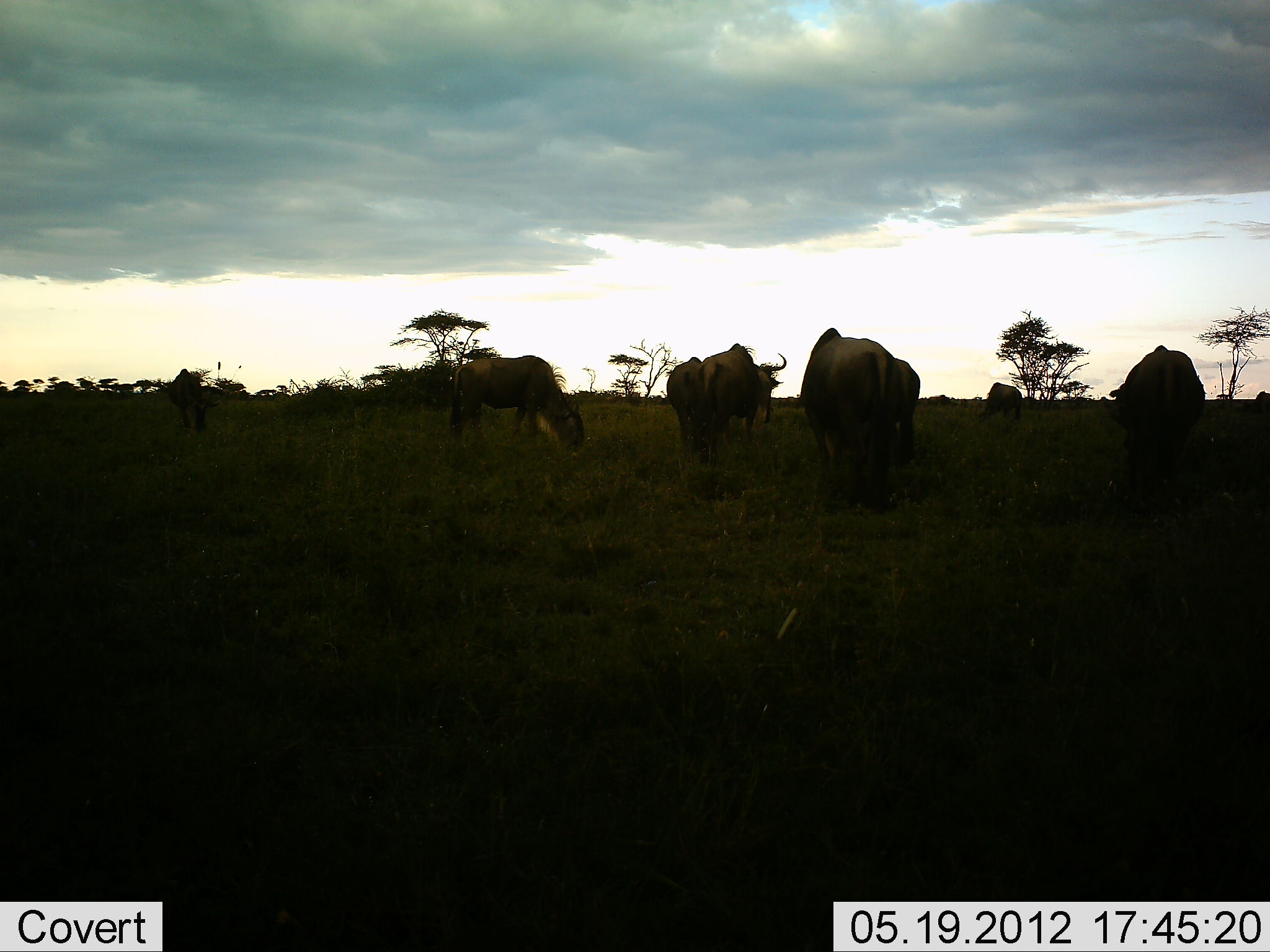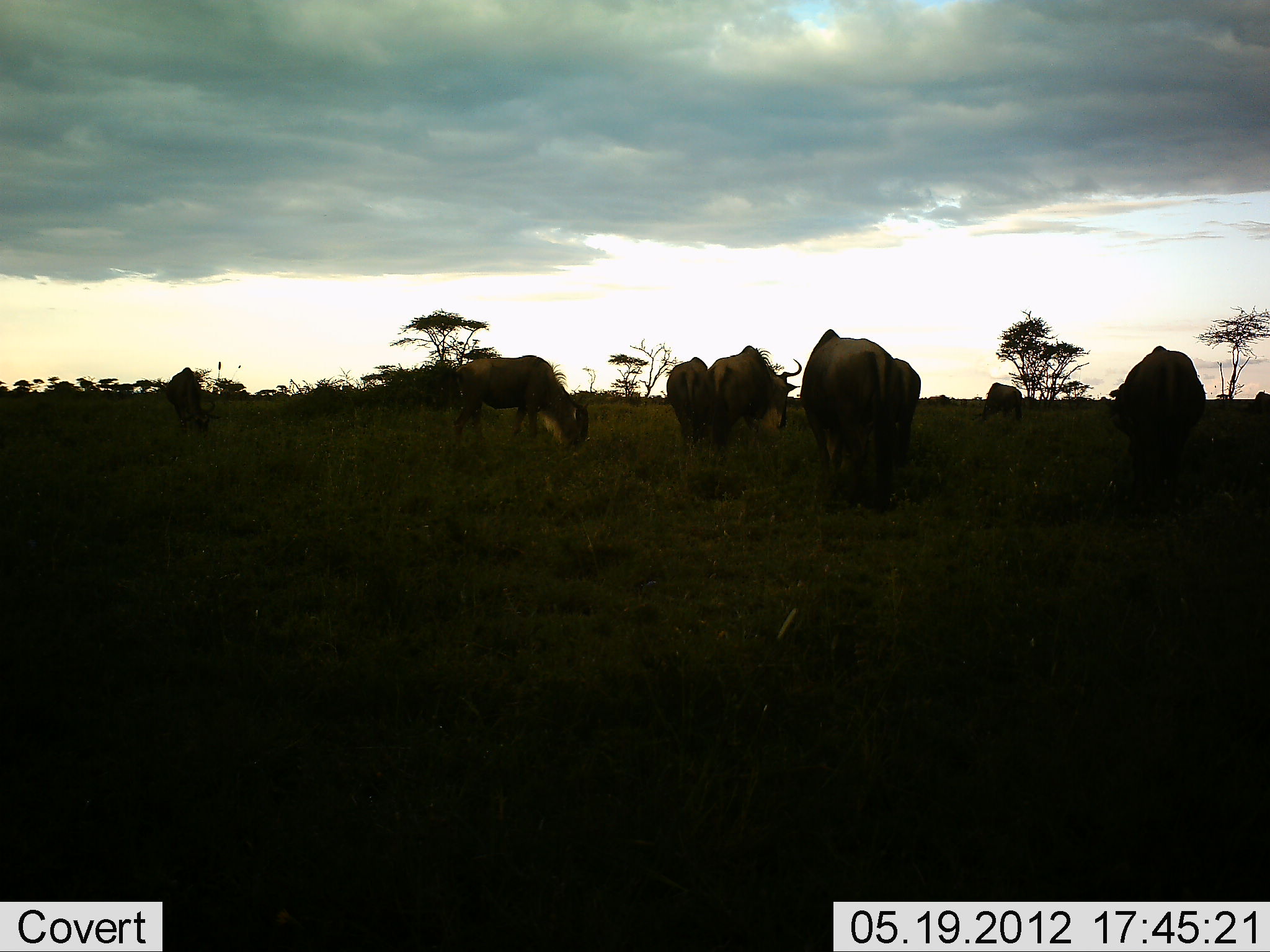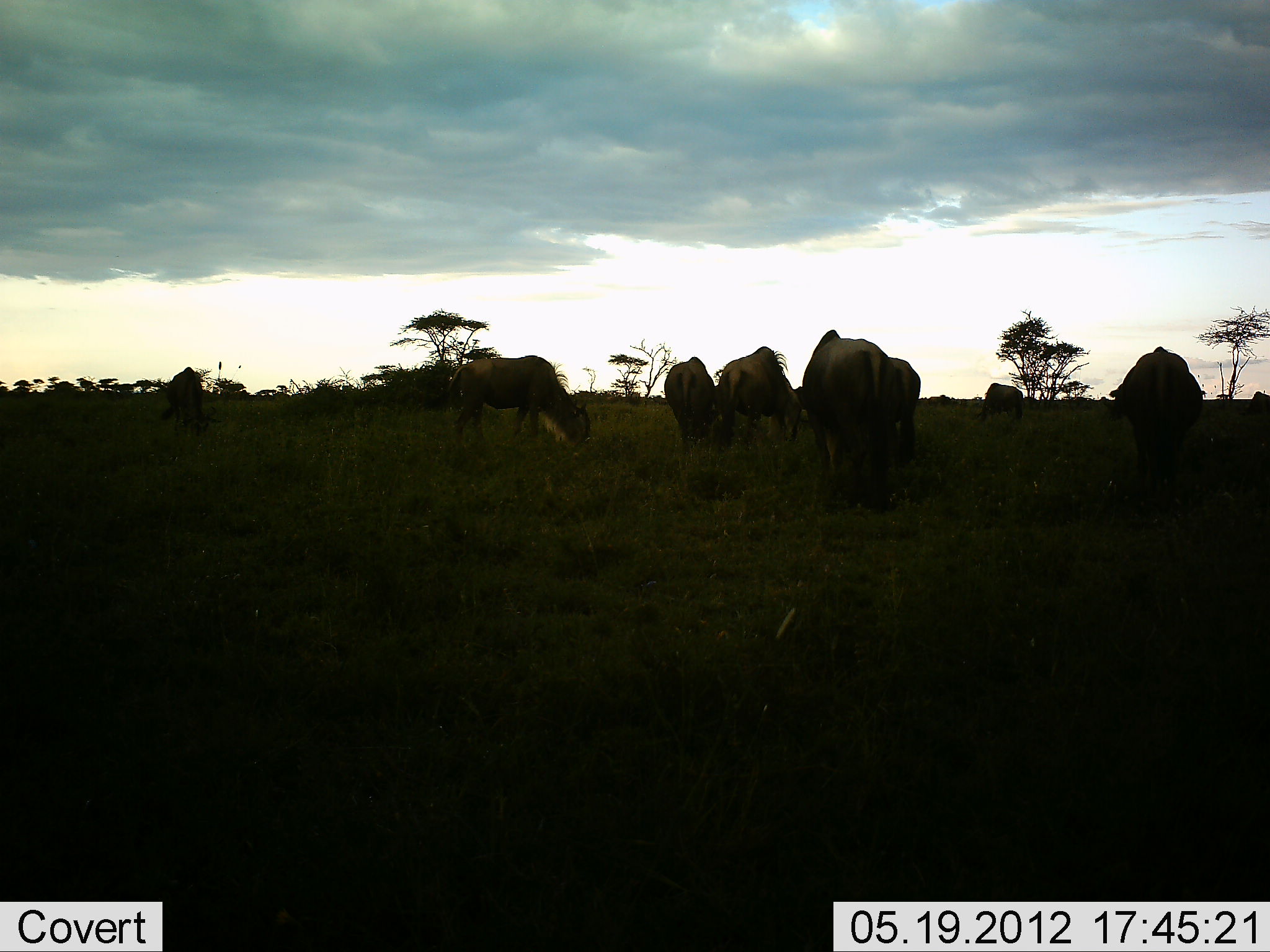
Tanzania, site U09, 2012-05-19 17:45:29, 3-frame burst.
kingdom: Animalia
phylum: Chordata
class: Mammalia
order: Artiodactyla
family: Bovidae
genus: Connochaetes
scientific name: Connochaetes taurinus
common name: blue wildebeest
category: wildebeest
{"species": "wildebeest (blue wildebeest) (Connochaetes taurinus)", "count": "8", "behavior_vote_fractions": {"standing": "50%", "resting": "0%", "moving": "40%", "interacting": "0%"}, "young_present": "0%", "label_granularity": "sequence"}